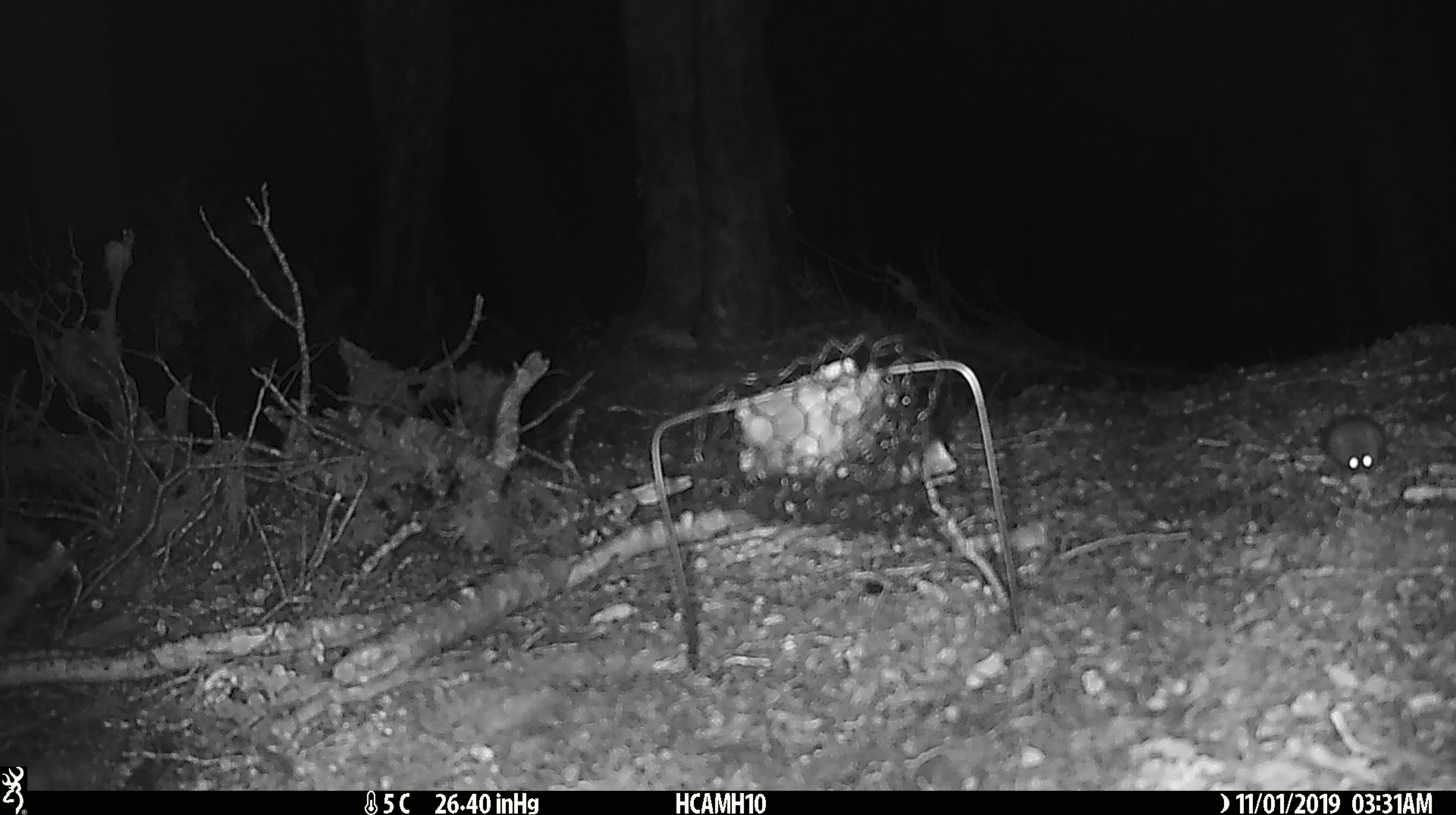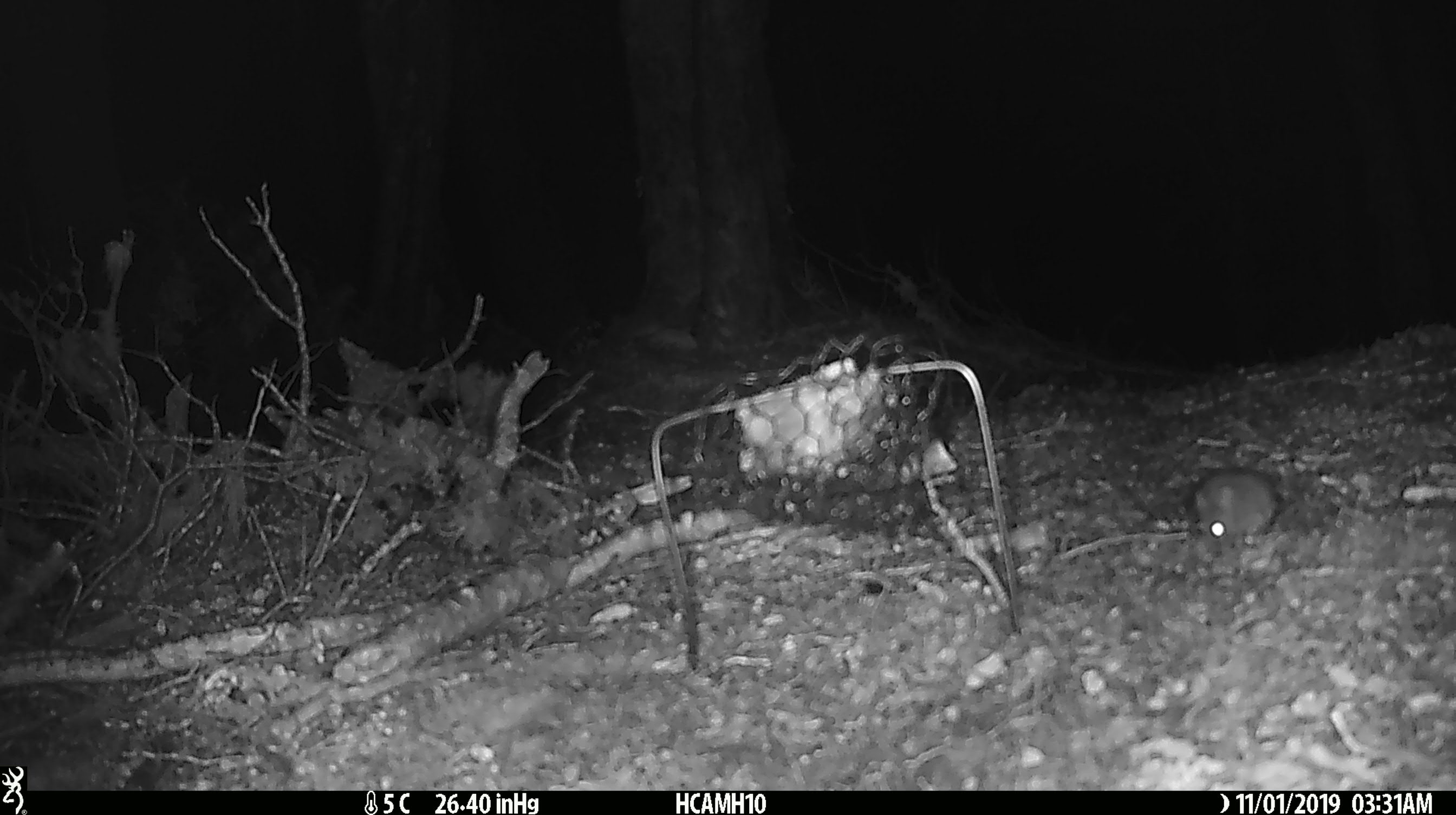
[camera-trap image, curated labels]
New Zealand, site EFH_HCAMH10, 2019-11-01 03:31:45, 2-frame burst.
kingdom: Animalia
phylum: Chordata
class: Mammalia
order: Rodentia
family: Muridae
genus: Mus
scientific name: Mus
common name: mouse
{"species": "mouse (Mus)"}